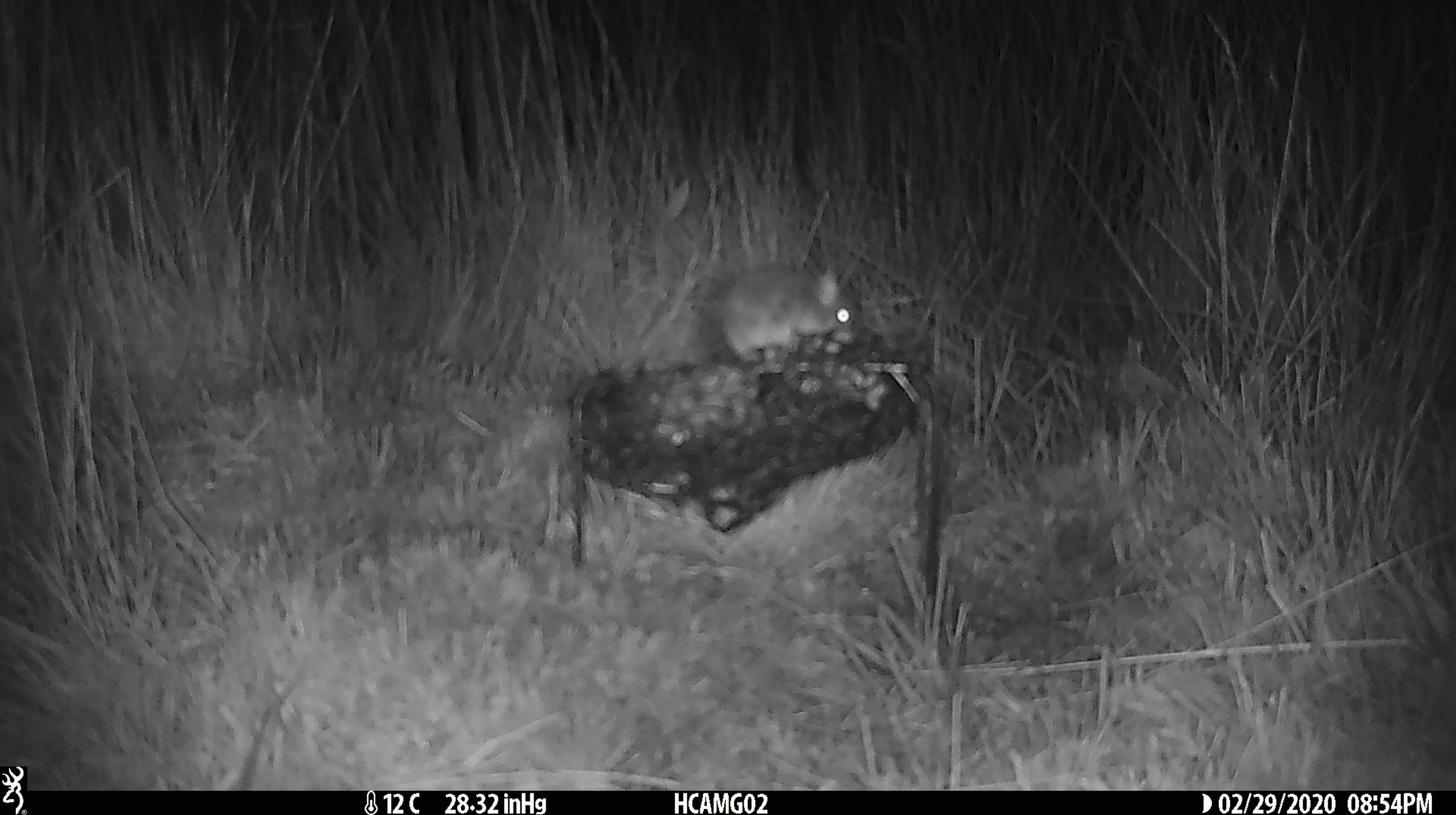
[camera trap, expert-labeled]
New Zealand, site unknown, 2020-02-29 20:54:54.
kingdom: Animalia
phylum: Chordata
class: Mammalia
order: Rodentia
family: Muridae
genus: Mus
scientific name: Mus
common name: mouse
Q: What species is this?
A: Mouse (Mus).